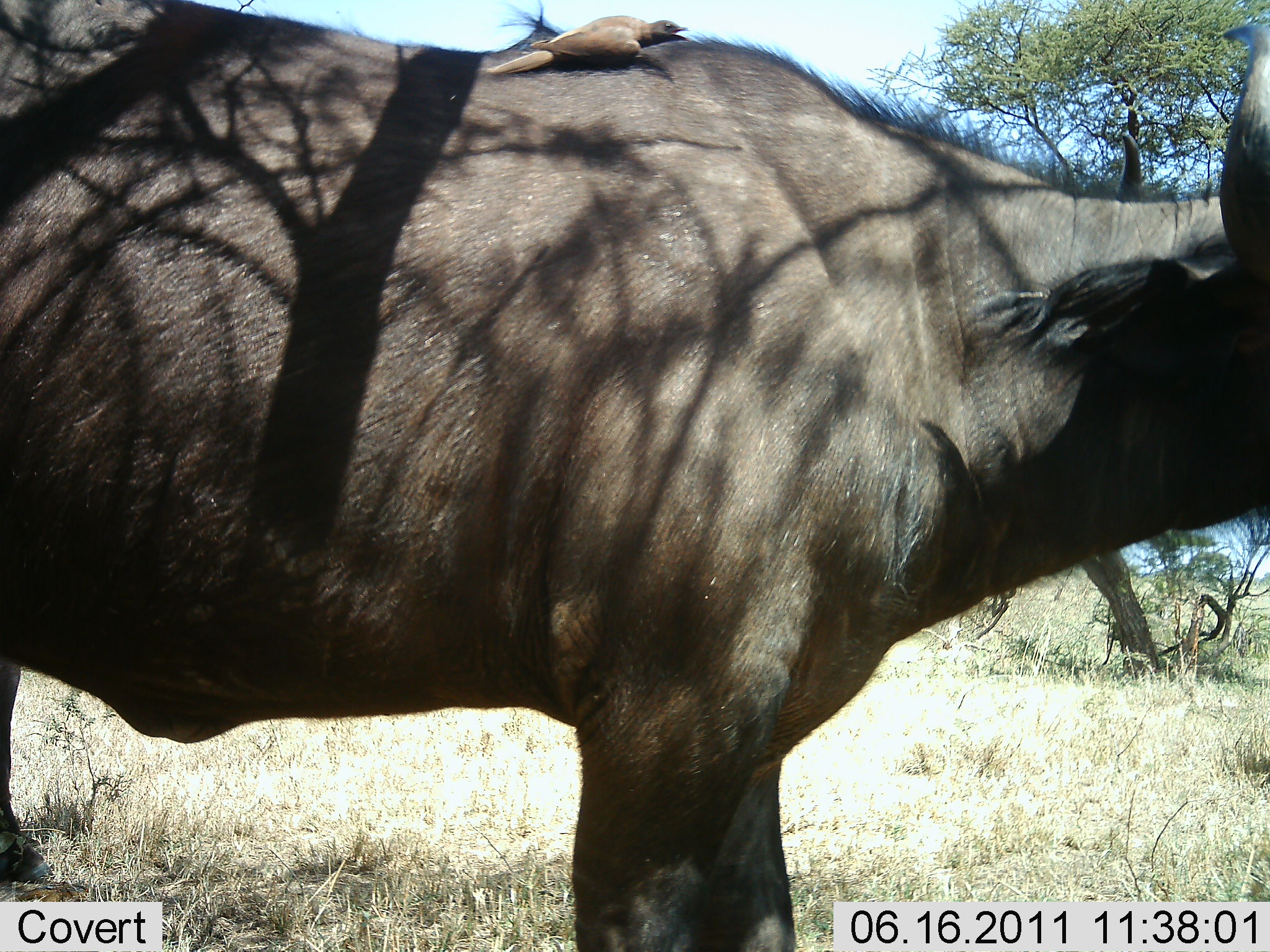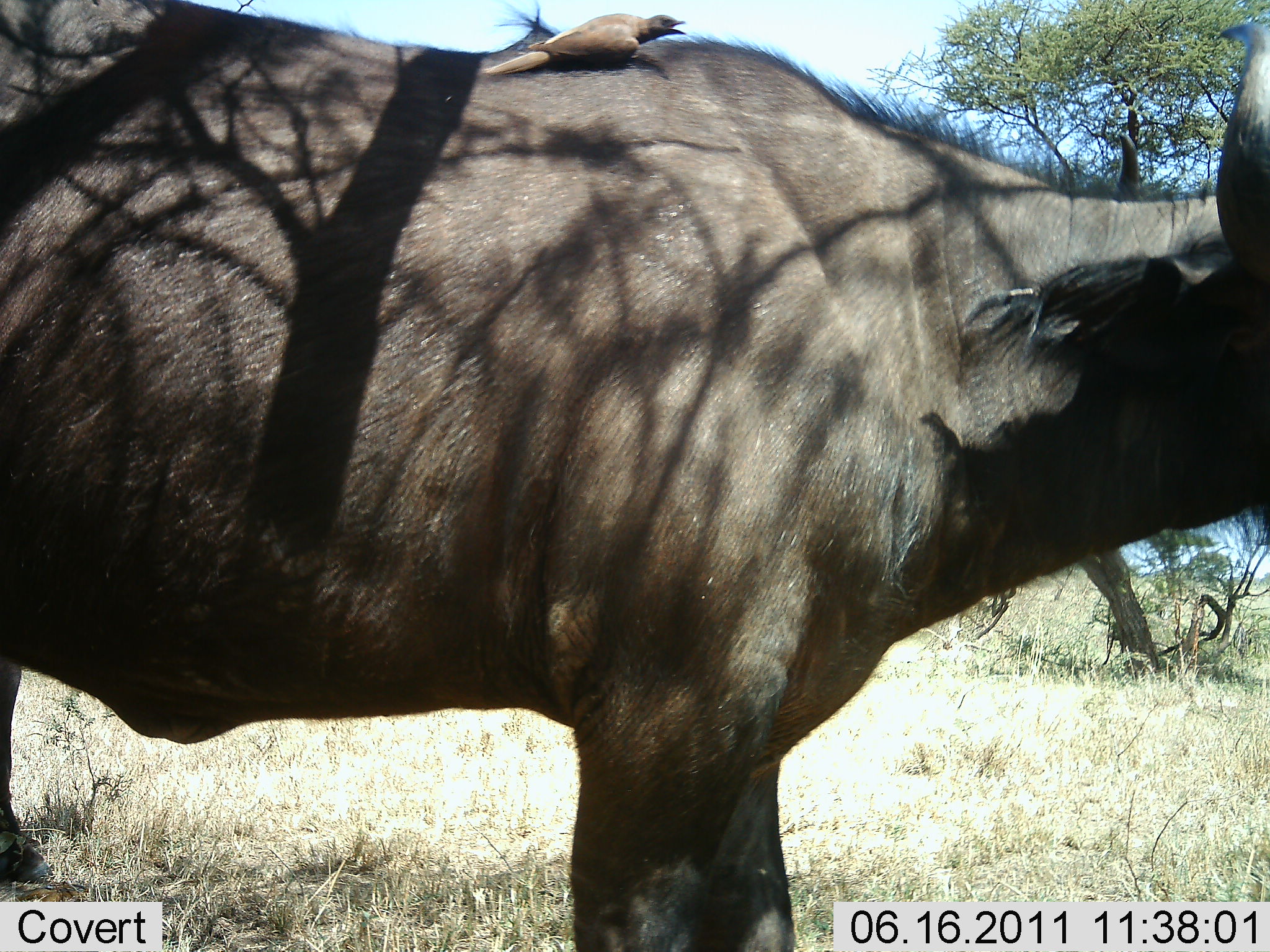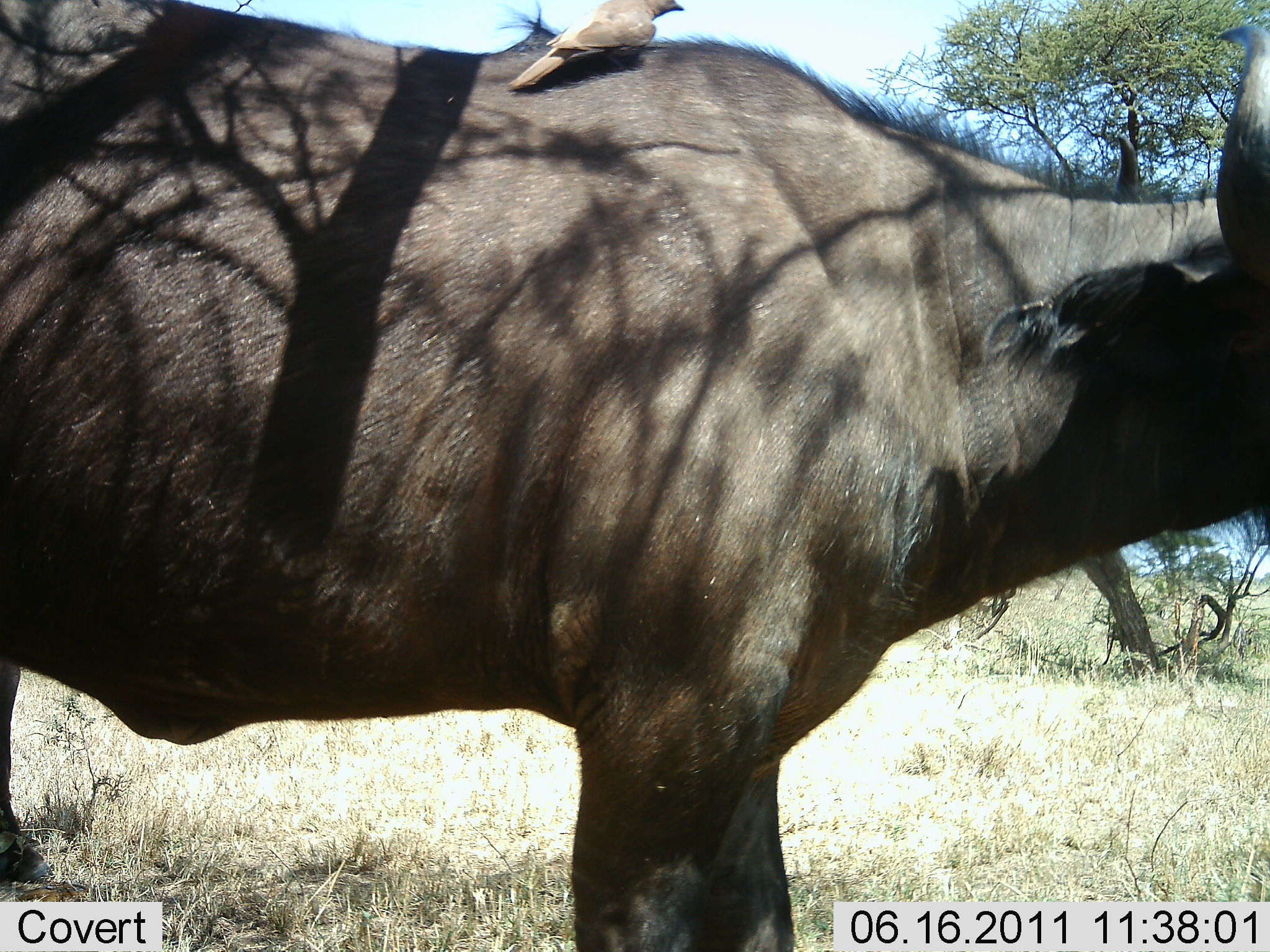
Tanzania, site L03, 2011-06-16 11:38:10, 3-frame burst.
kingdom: Animalia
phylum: Chordata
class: Mammalia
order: Artiodactyla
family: Bovidae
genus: Syncerus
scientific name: Syncerus caffer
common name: cape buffalo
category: buffalo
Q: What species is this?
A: Buffalo (cape buffalo) (Syncerus caffer).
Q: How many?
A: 1.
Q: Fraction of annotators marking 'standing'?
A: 92%.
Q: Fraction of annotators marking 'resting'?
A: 17%.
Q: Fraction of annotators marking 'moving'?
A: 0%.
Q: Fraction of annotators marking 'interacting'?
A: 0%.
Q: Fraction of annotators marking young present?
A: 0%.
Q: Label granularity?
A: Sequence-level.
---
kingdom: Animalia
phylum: Chordata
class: Aves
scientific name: Aves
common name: bird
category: otherbird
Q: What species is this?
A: Otherbird (bird) (Aves).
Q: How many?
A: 1.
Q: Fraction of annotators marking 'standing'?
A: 31%.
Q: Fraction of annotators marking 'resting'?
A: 38%.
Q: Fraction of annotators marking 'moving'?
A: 0%.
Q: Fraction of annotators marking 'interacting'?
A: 23%.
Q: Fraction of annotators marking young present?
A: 0%.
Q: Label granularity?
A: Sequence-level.